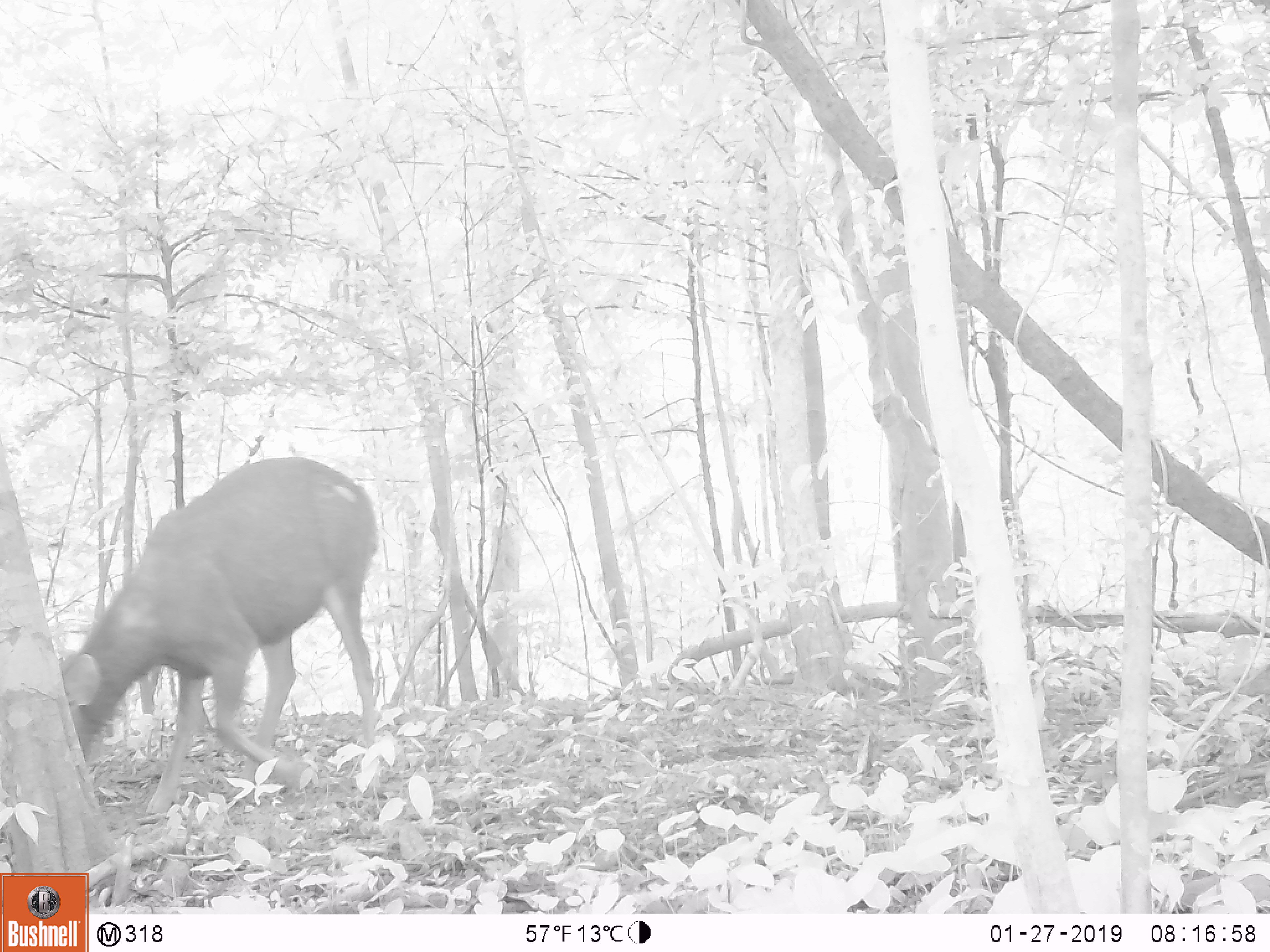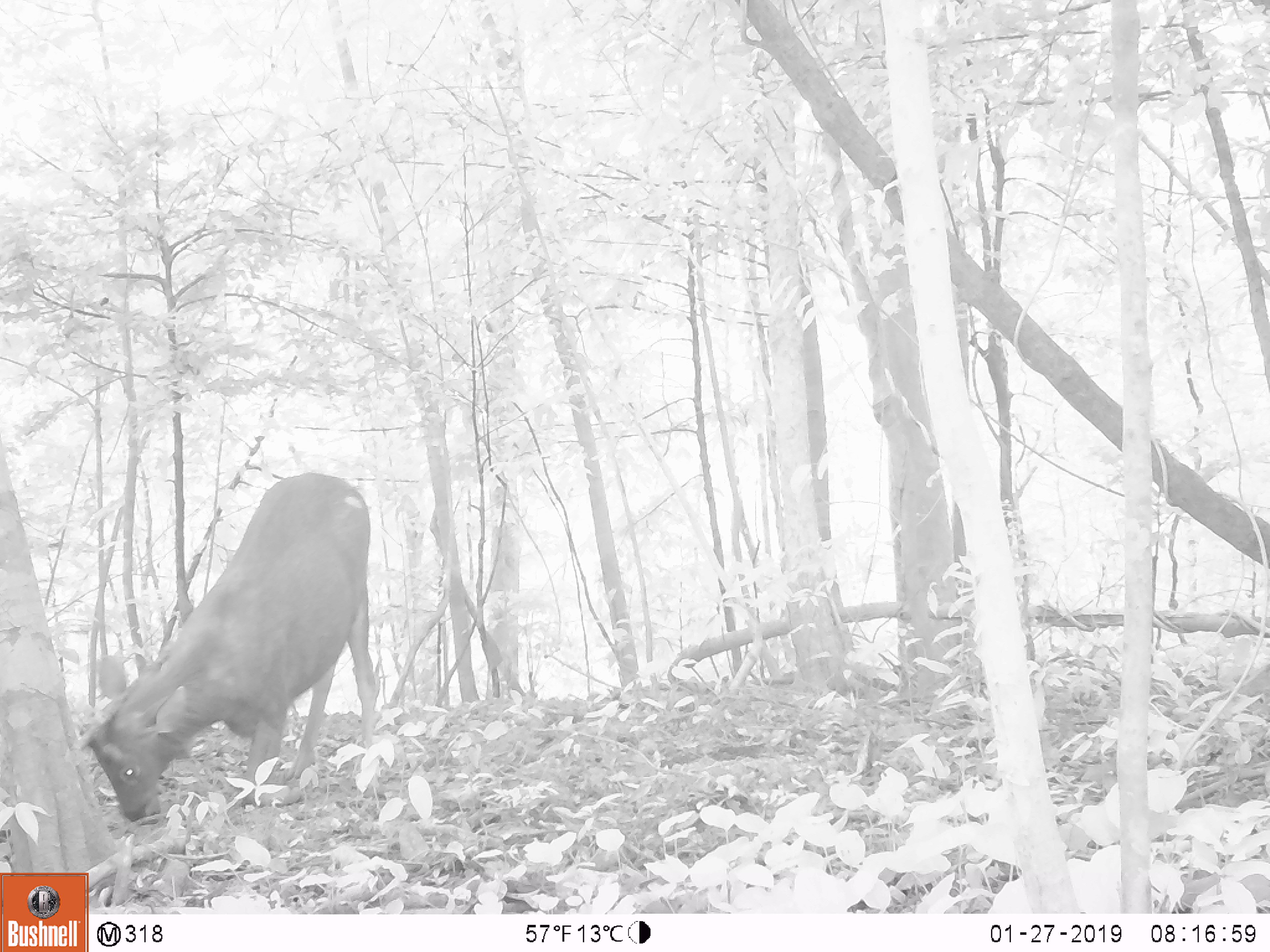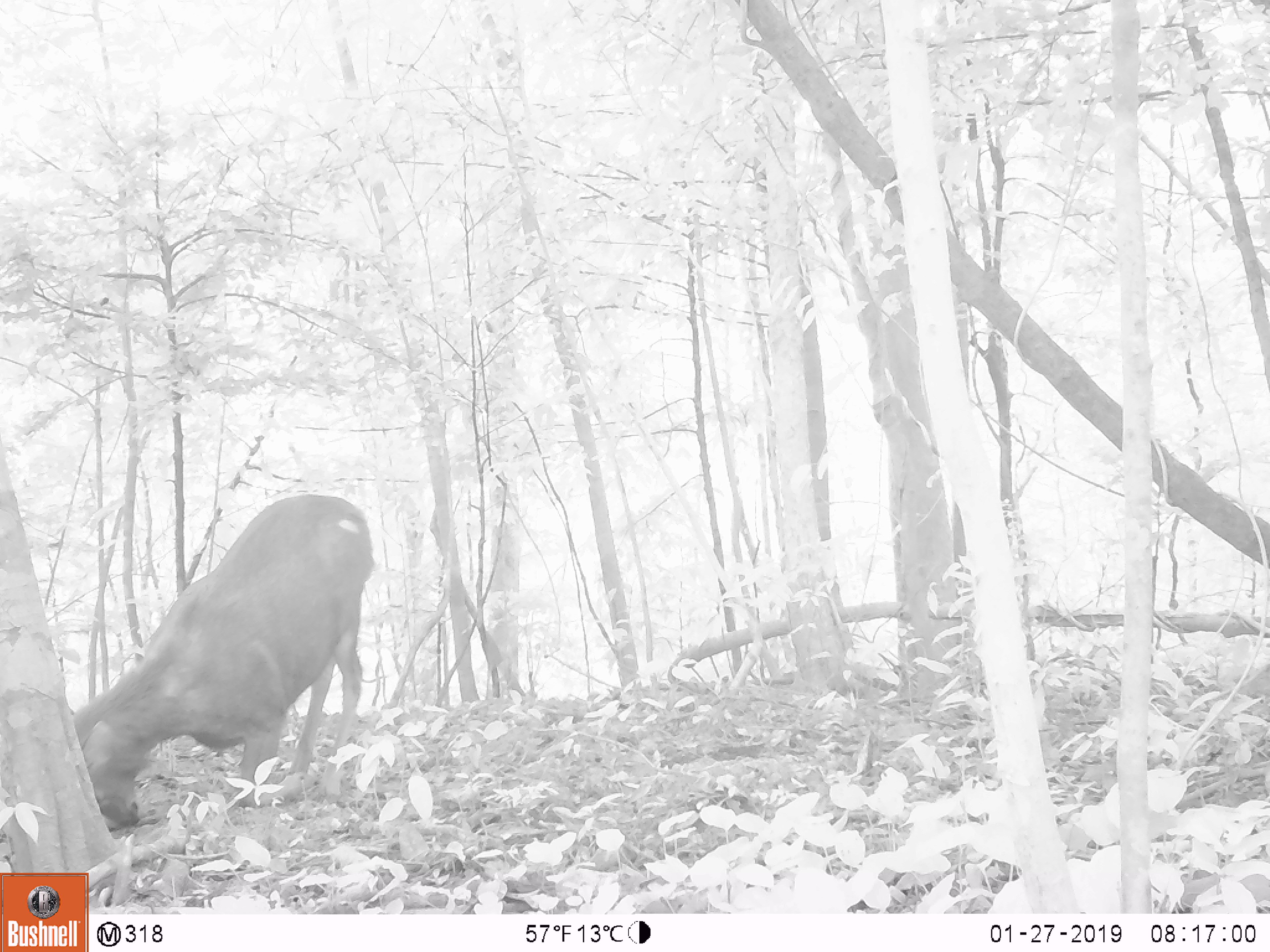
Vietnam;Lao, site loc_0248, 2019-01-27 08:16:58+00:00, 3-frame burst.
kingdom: Animalia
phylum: Chordata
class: Mammalia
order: Artiodactyla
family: Cervidae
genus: Rusa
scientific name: Rusa unicolor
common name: sambar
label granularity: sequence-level